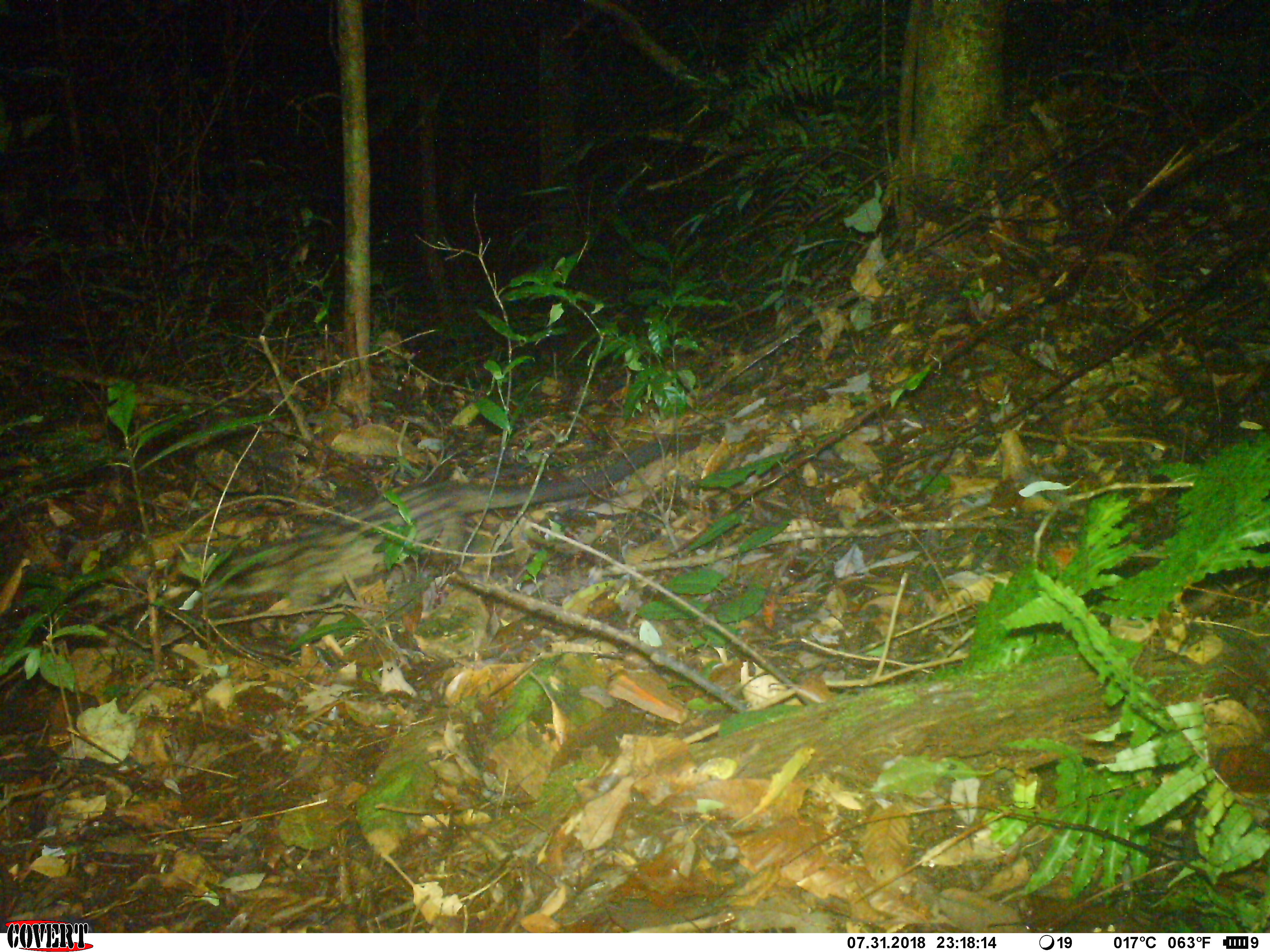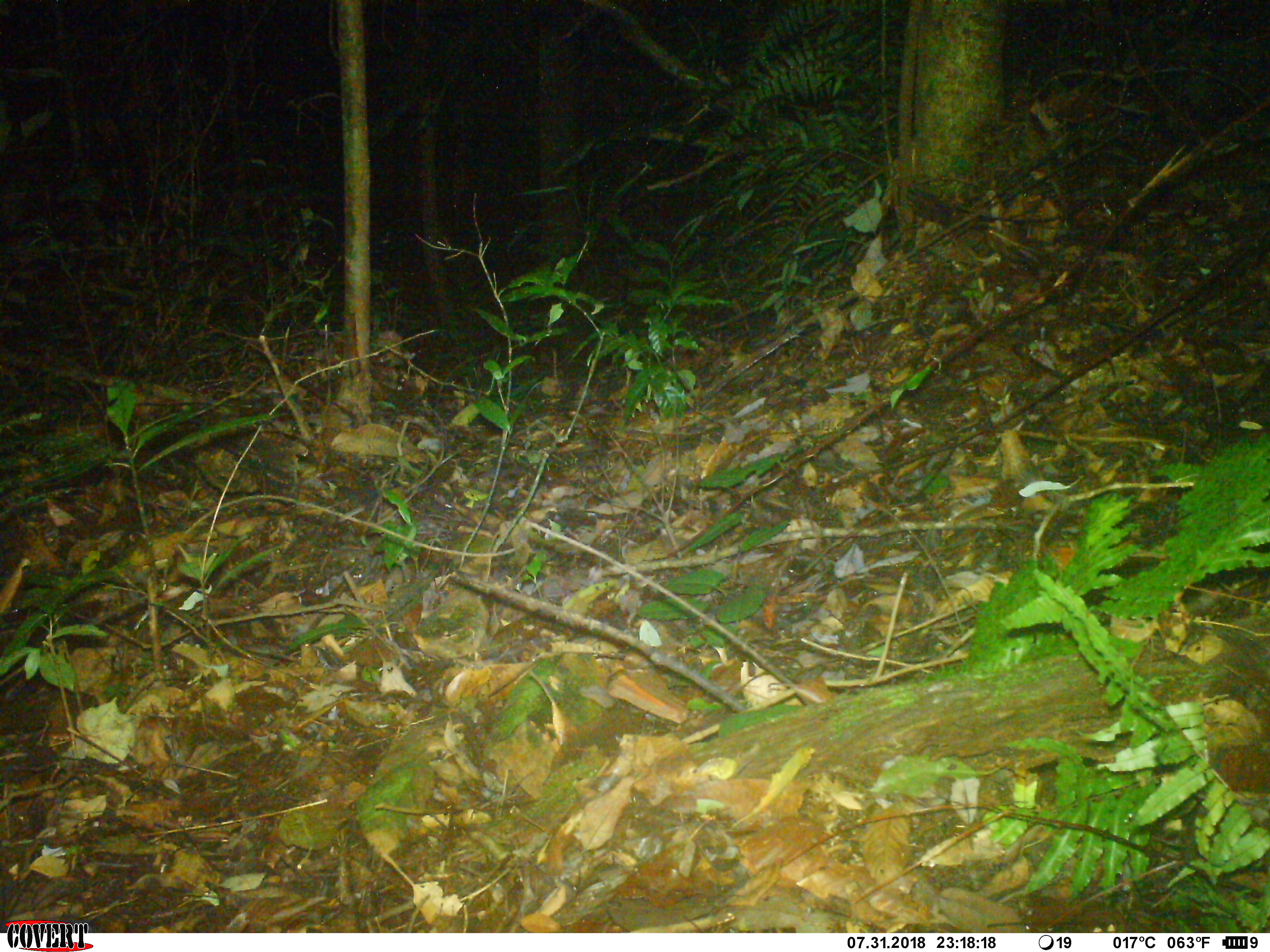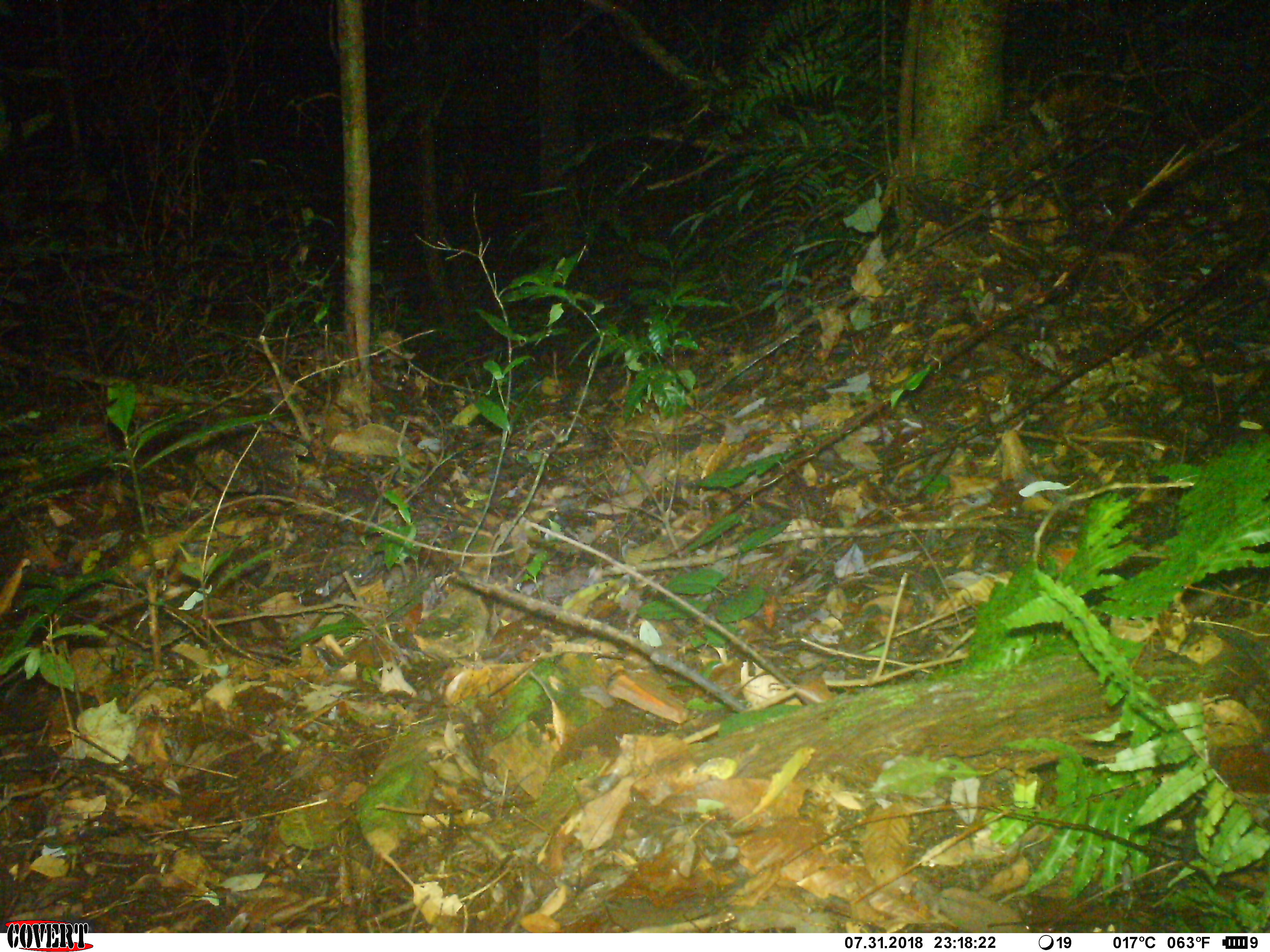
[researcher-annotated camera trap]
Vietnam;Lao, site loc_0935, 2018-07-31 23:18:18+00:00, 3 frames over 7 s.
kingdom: Animalia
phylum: Chordata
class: Mammalia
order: Carnivora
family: Viverridae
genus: Paradoxurus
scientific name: Paradoxurus hermaphroditus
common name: common palm civet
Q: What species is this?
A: Common palm civet (Paradoxurus hermaphroditus).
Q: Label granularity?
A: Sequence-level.